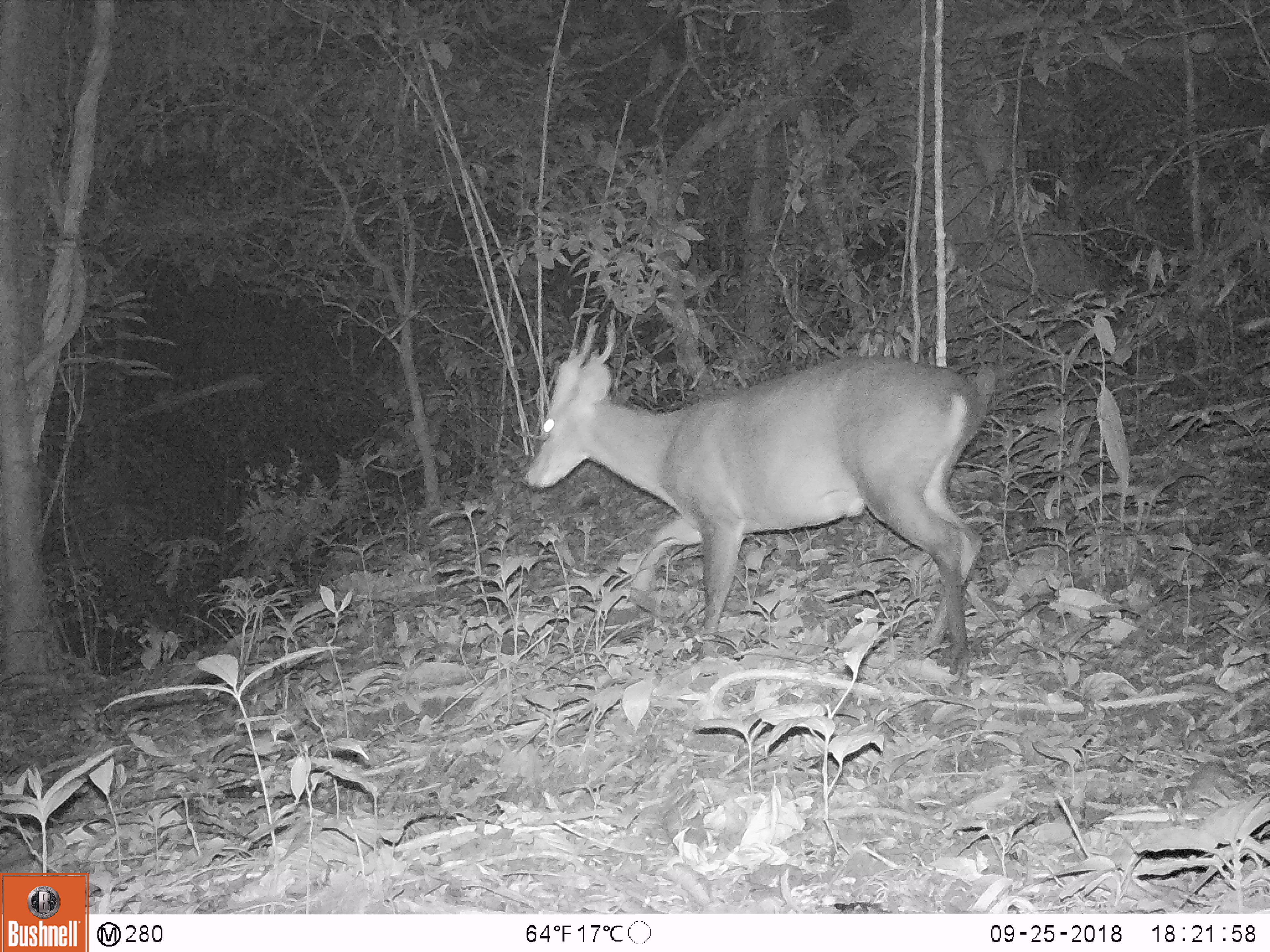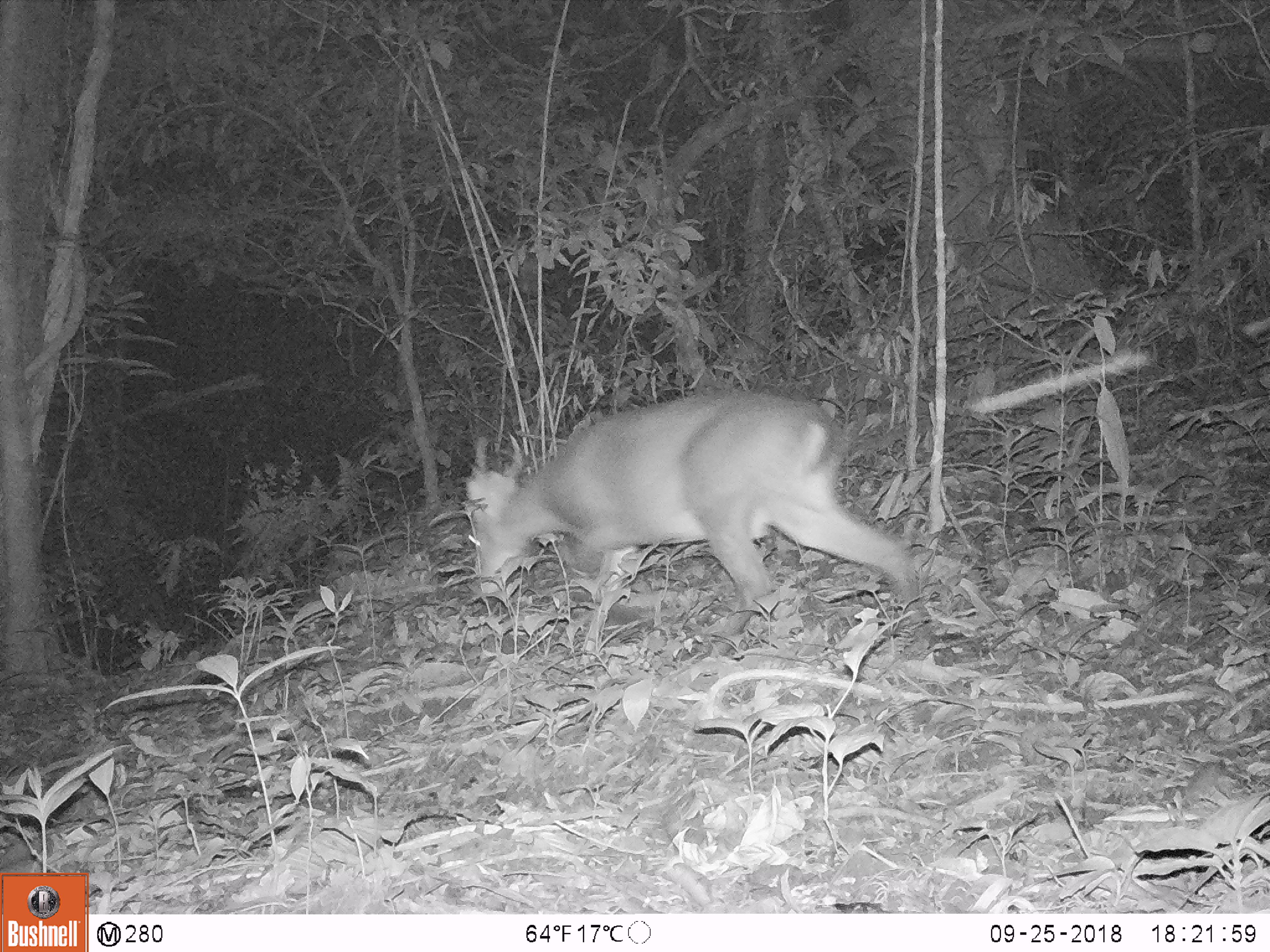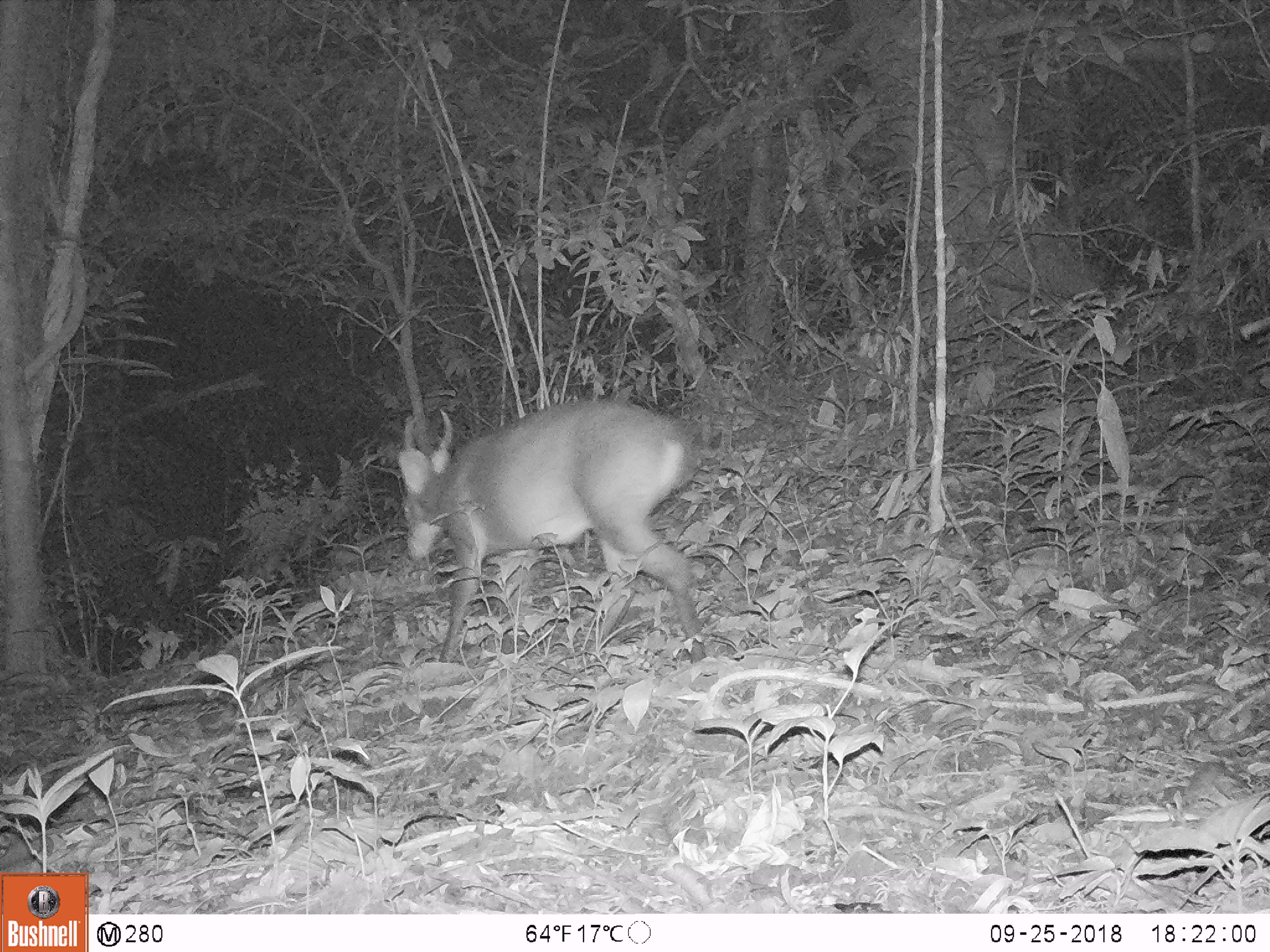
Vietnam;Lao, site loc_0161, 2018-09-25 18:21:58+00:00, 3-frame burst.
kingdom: Animalia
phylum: Chordata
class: Mammalia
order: Artiodactyla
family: Cervidae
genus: Muntiacus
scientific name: Muntiacus vuquangensis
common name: large-antlered muntjac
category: large antlered muntjac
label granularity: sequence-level